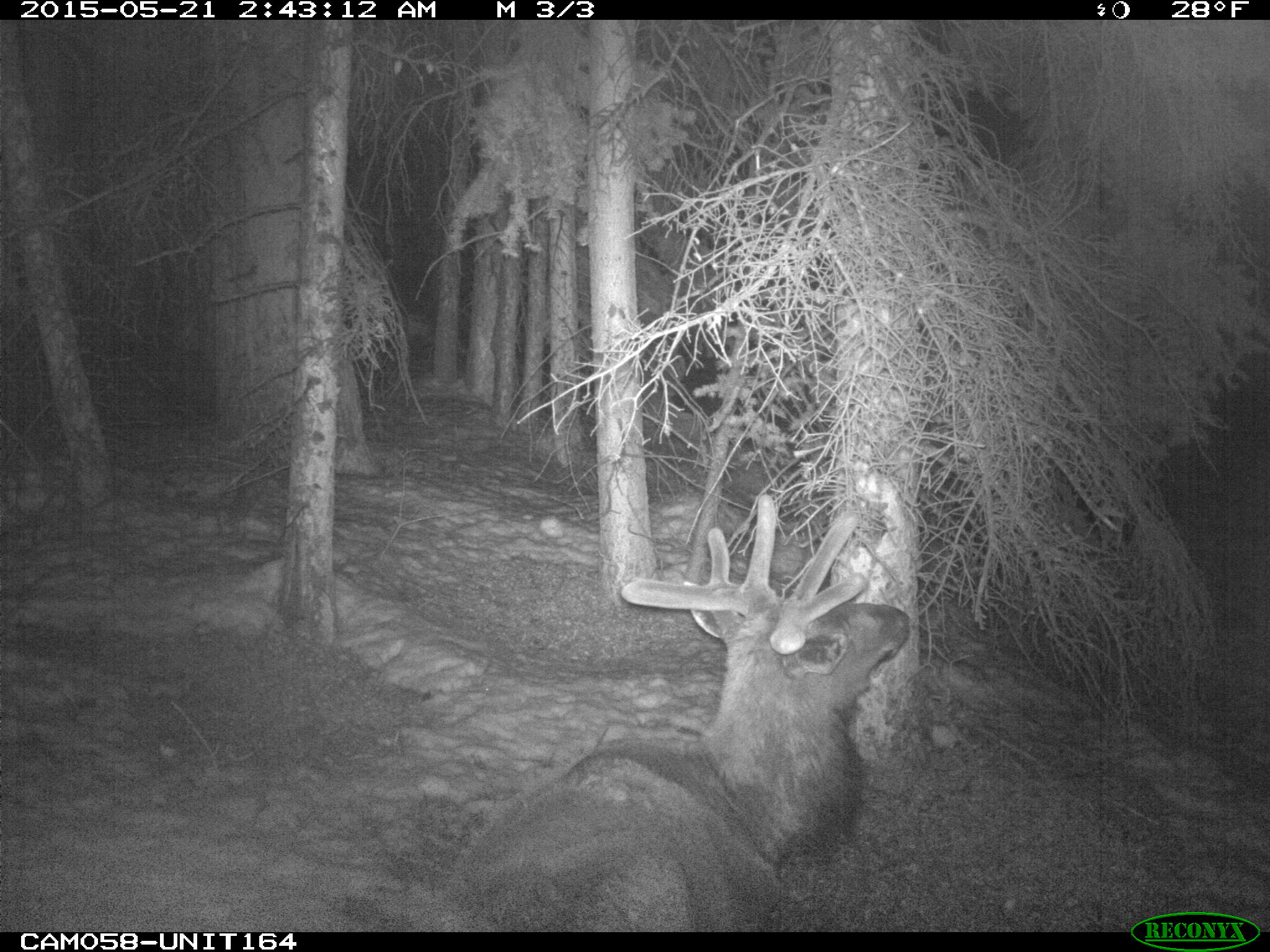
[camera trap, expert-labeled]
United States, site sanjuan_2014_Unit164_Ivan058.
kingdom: Animalia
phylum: Chordata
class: Mammalia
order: Artiodactyla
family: Cervidae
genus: Cervus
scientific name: Cervus elaphus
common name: red deer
Cervus elaphus (red deer).